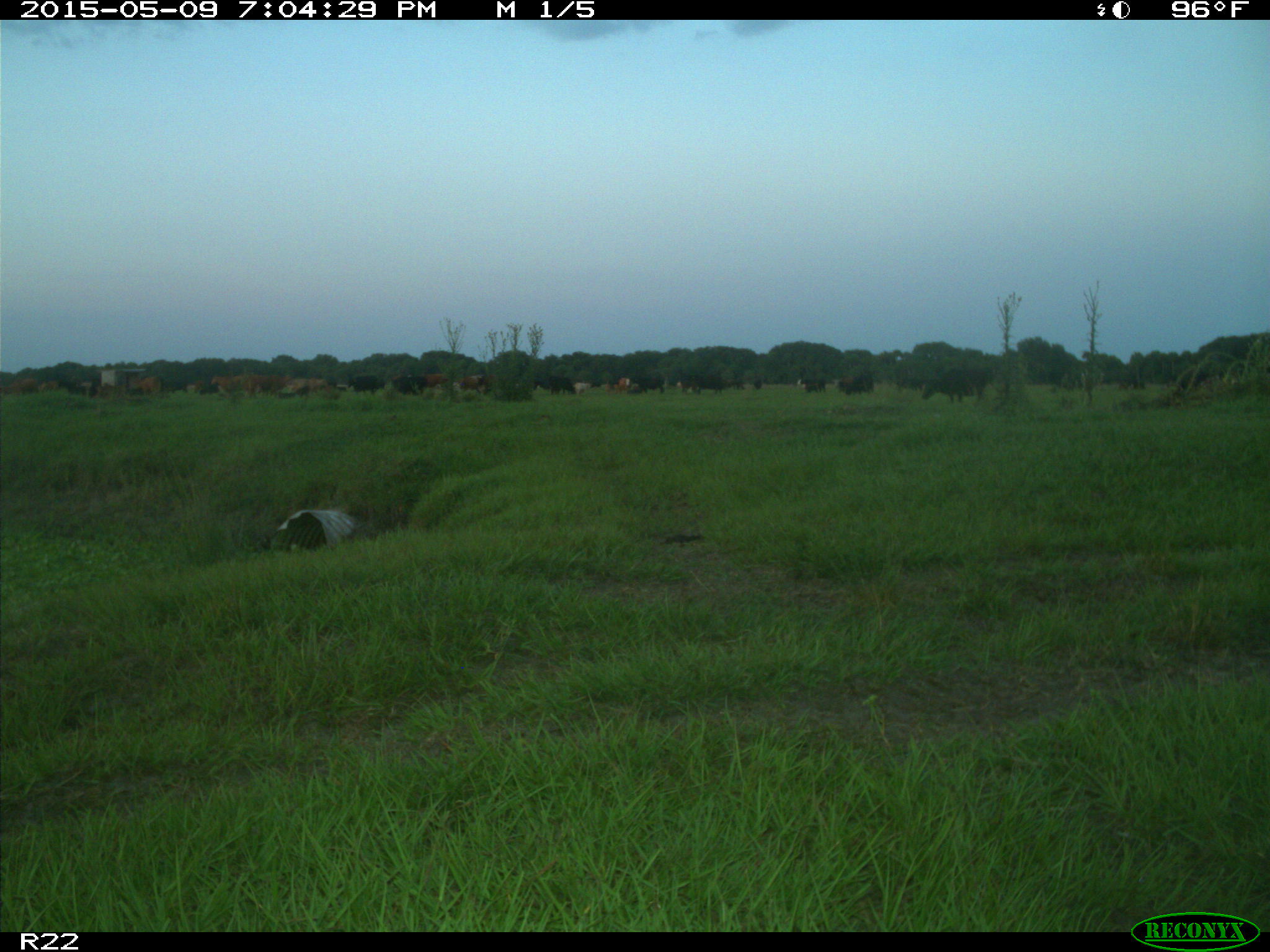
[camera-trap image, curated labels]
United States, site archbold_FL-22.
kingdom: Animalia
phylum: Chordata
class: Mammalia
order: Artiodactyla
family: Bovidae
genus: Bos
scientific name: Bos taurus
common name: domestic cow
Bos taurus (domestic cow).